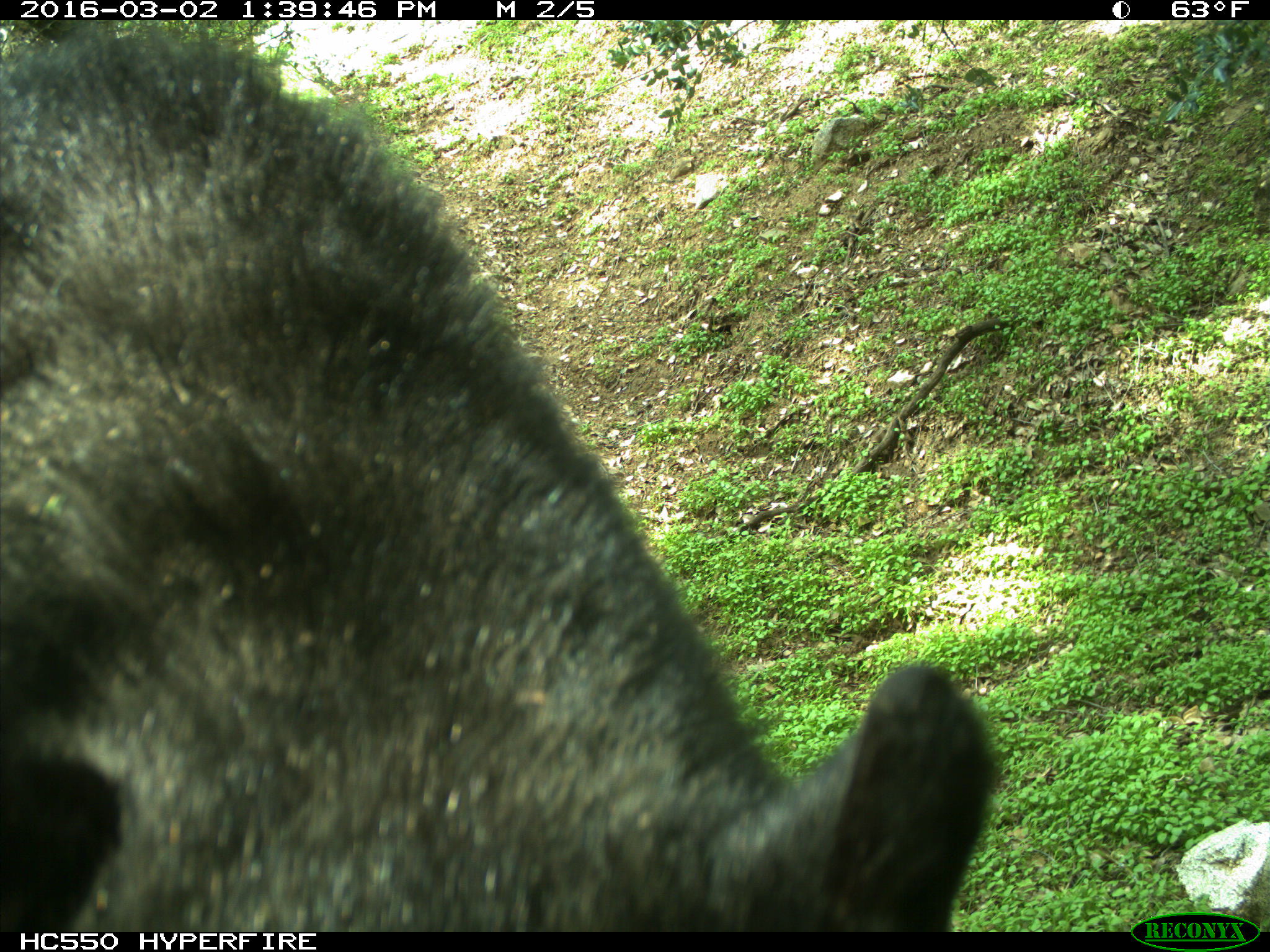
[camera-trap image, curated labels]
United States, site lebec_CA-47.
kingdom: Animalia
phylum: Chordata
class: Mammalia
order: Carnivora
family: Ursidae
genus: Ursus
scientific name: Ursus americanus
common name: american black bear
Ursus americanus (american black bear).